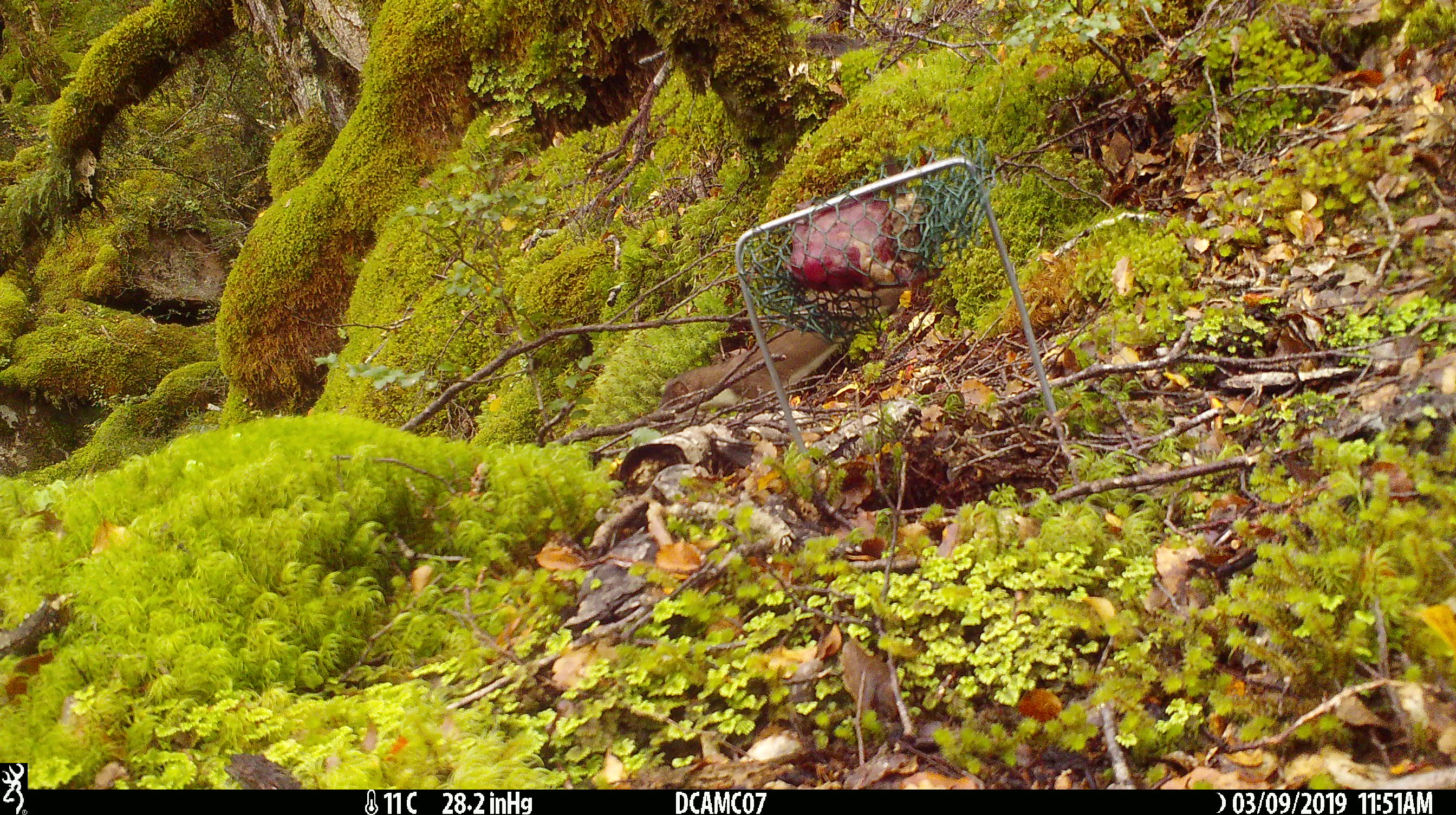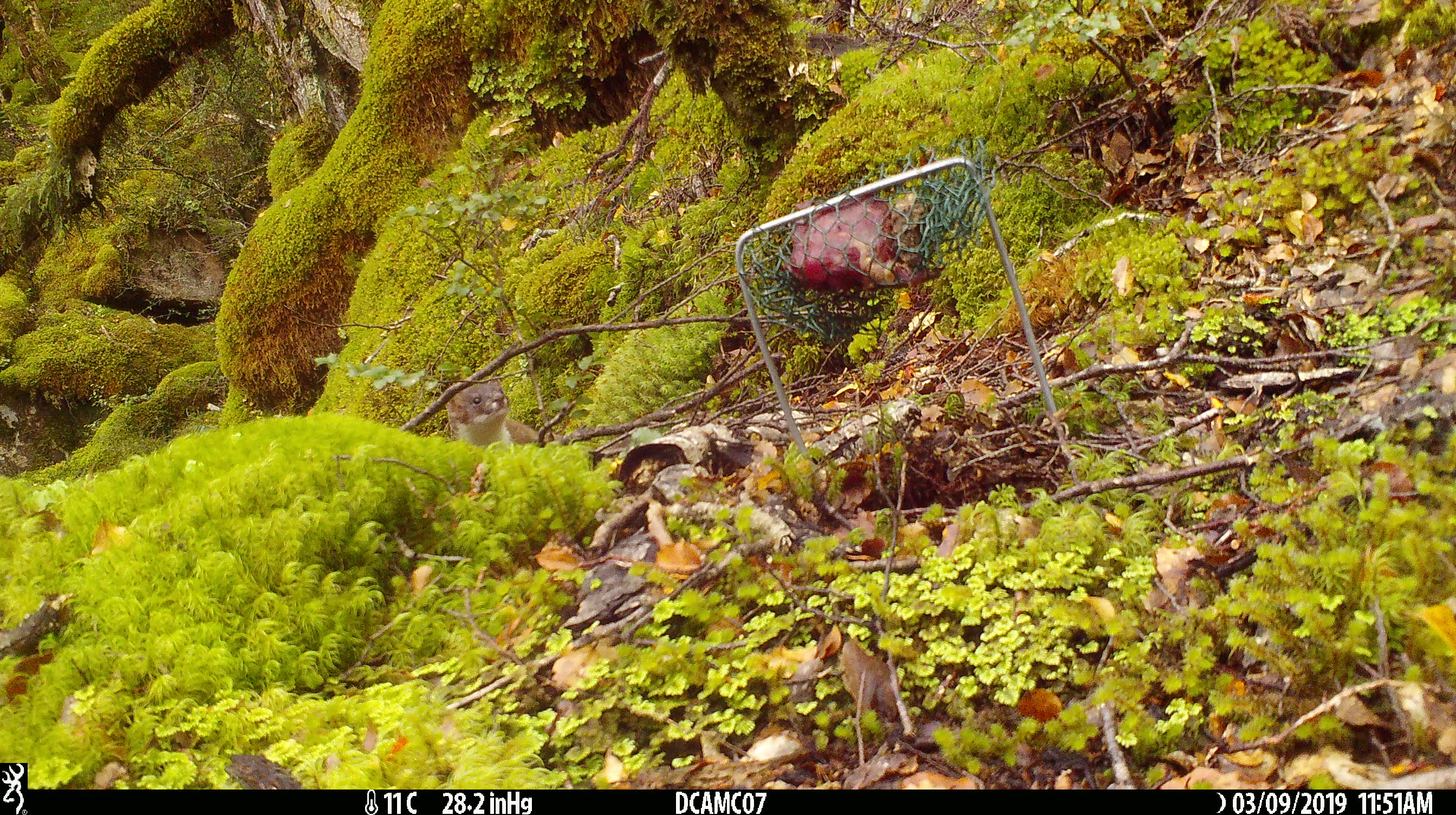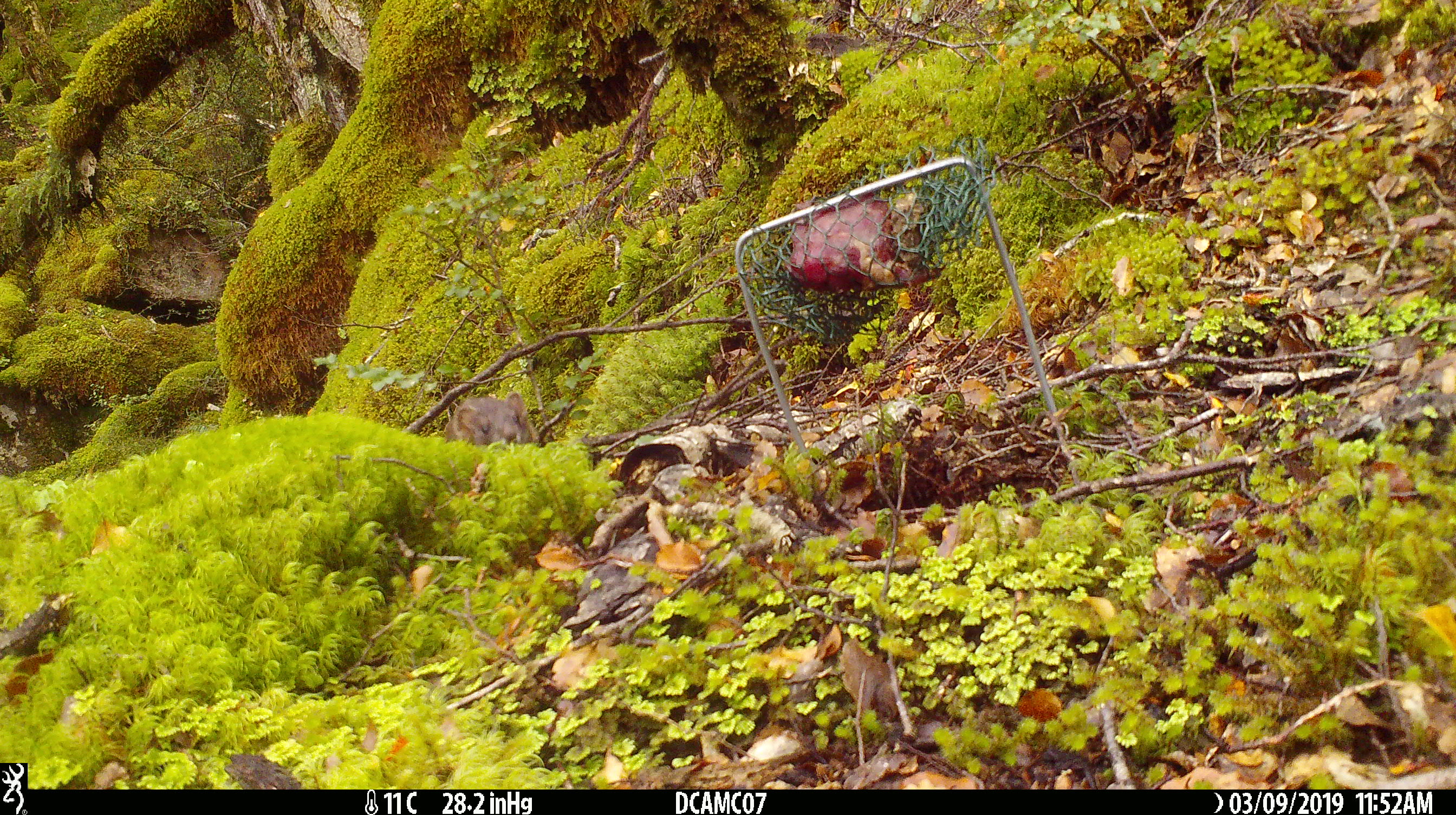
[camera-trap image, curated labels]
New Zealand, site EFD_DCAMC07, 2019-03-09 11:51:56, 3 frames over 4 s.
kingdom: Animalia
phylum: Chordata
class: Mammalia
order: Carnivora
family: Mustelidae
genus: Mustela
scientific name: Mustela erminea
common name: stoat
Stoat (Mustela erminea).